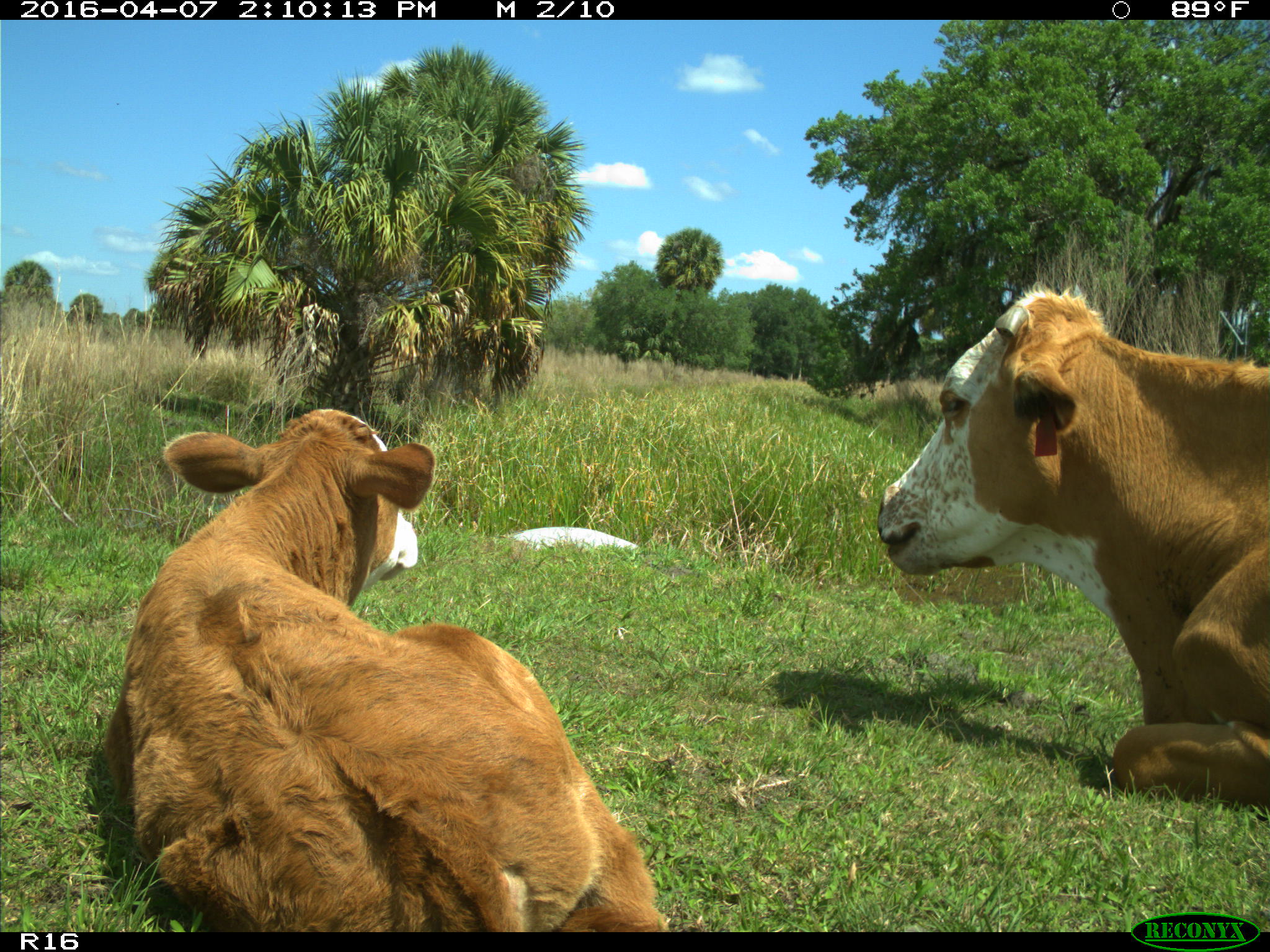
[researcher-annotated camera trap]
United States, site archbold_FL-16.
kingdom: Animalia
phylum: Chordata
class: Mammalia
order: Artiodactyla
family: Bovidae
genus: Bos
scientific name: Bos taurus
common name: domestic cow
Bos taurus (domestic cow).